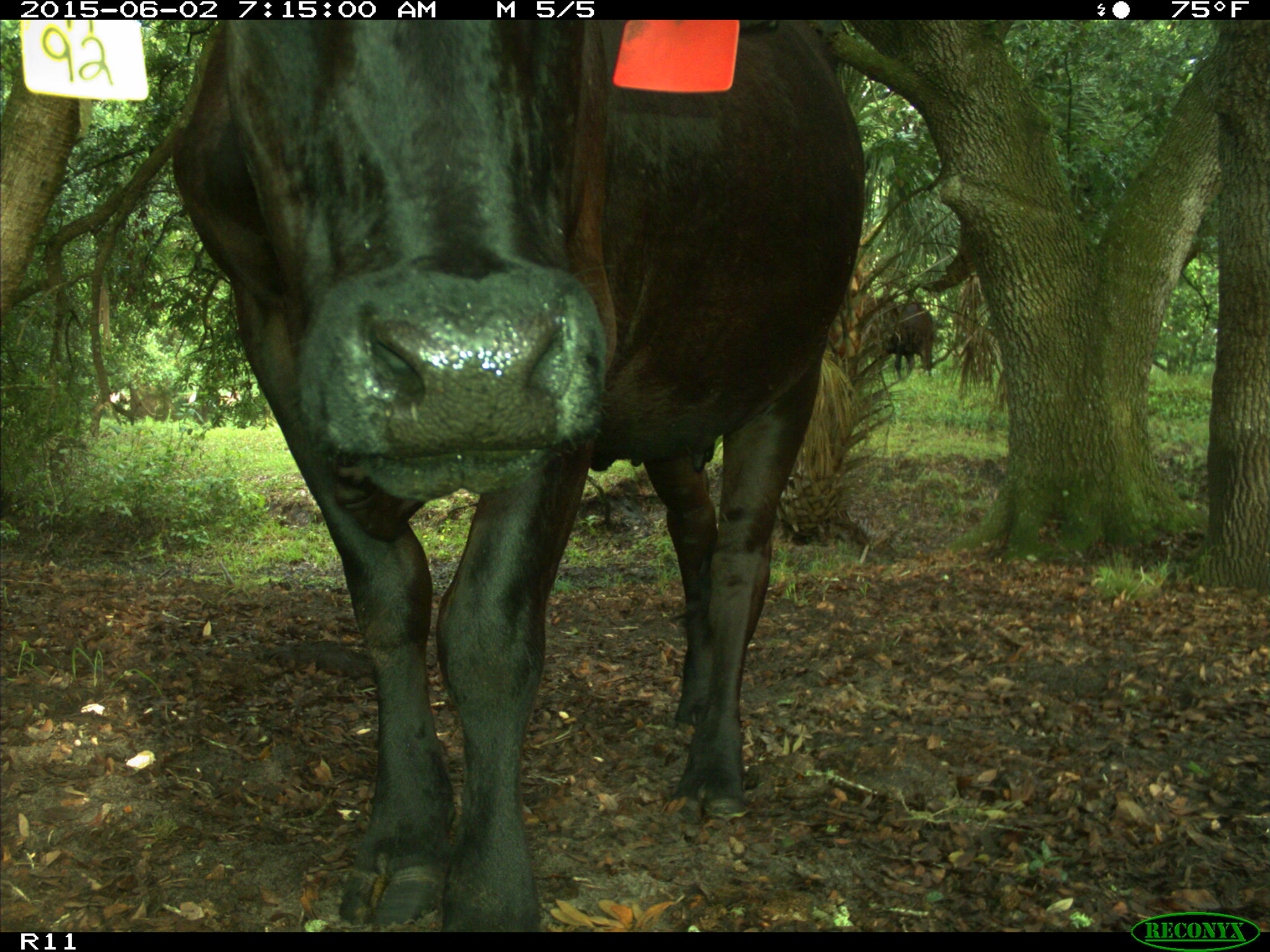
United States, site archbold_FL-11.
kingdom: Animalia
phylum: Chordata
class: Mammalia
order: Artiodactyla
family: Bovidae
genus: Bos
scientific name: Bos taurus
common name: domestic cow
Bos taurus (domestic cow).